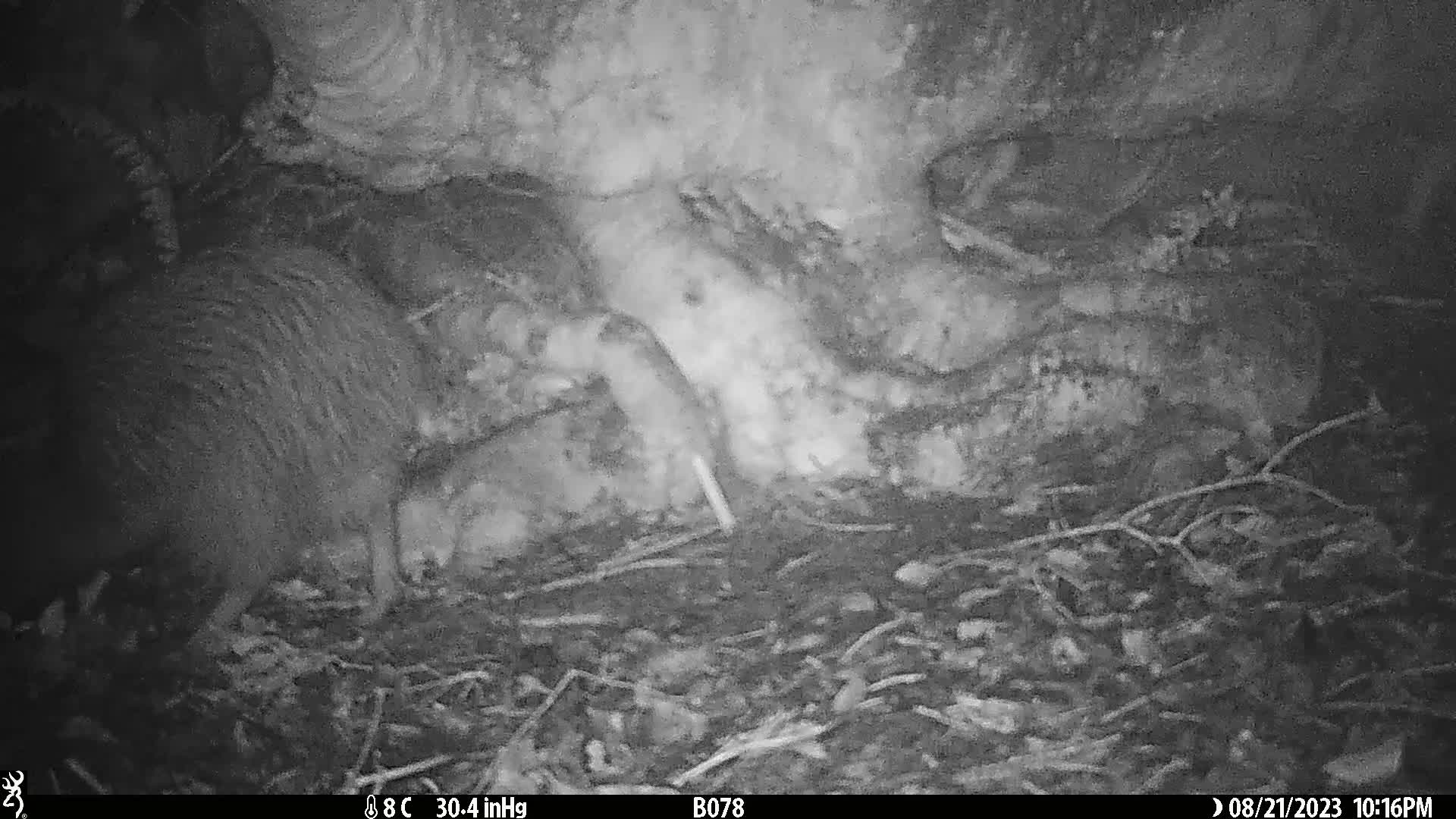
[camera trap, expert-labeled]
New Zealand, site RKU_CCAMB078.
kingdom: Animalia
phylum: Chordata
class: Aves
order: Apterygiformes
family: Apterygidae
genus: Apteryx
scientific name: Apteryx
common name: kiwi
Kiwi (Apteryx).